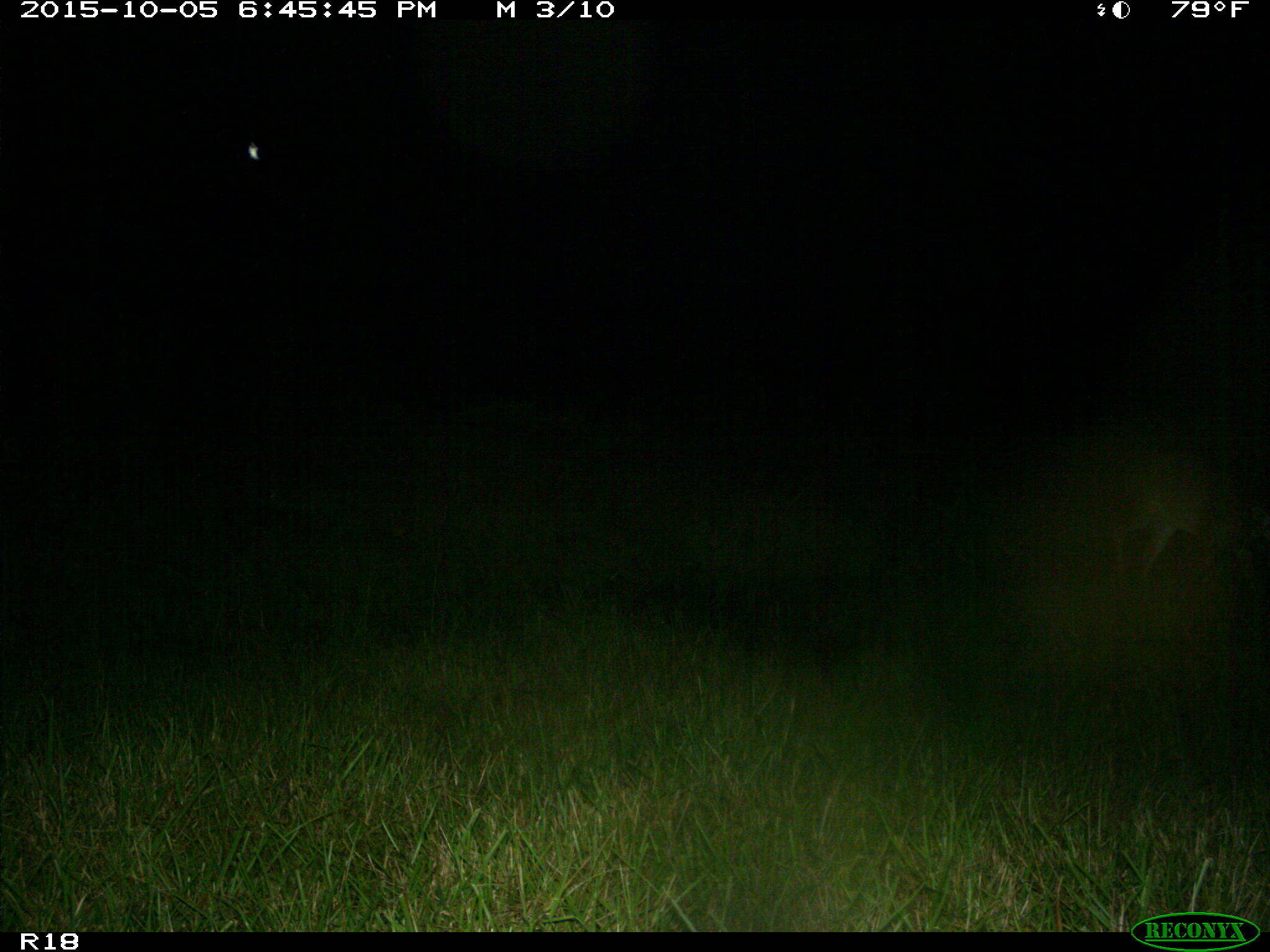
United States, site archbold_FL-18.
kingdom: Animalia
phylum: Chordata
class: Mammalia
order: Artiodactyla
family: Cervidae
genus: Odocoileus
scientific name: Odocoileus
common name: deer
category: unidentified deer